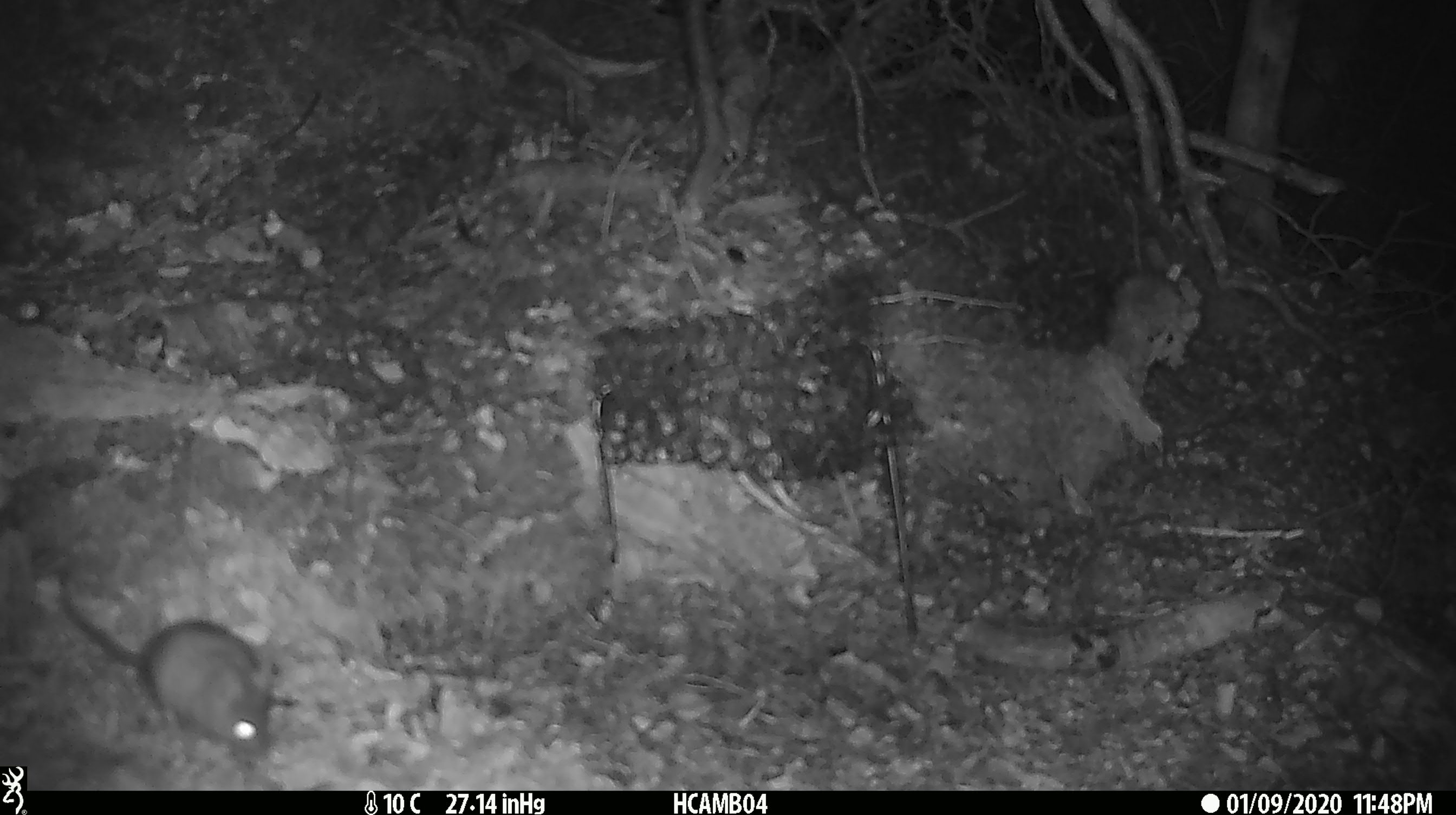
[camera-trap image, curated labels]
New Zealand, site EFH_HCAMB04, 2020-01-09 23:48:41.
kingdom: Animalia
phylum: Chordata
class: Mammalia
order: Rodentia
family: Muridae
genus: Mus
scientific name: Mus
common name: mouse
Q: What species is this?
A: Mouse (Mus).